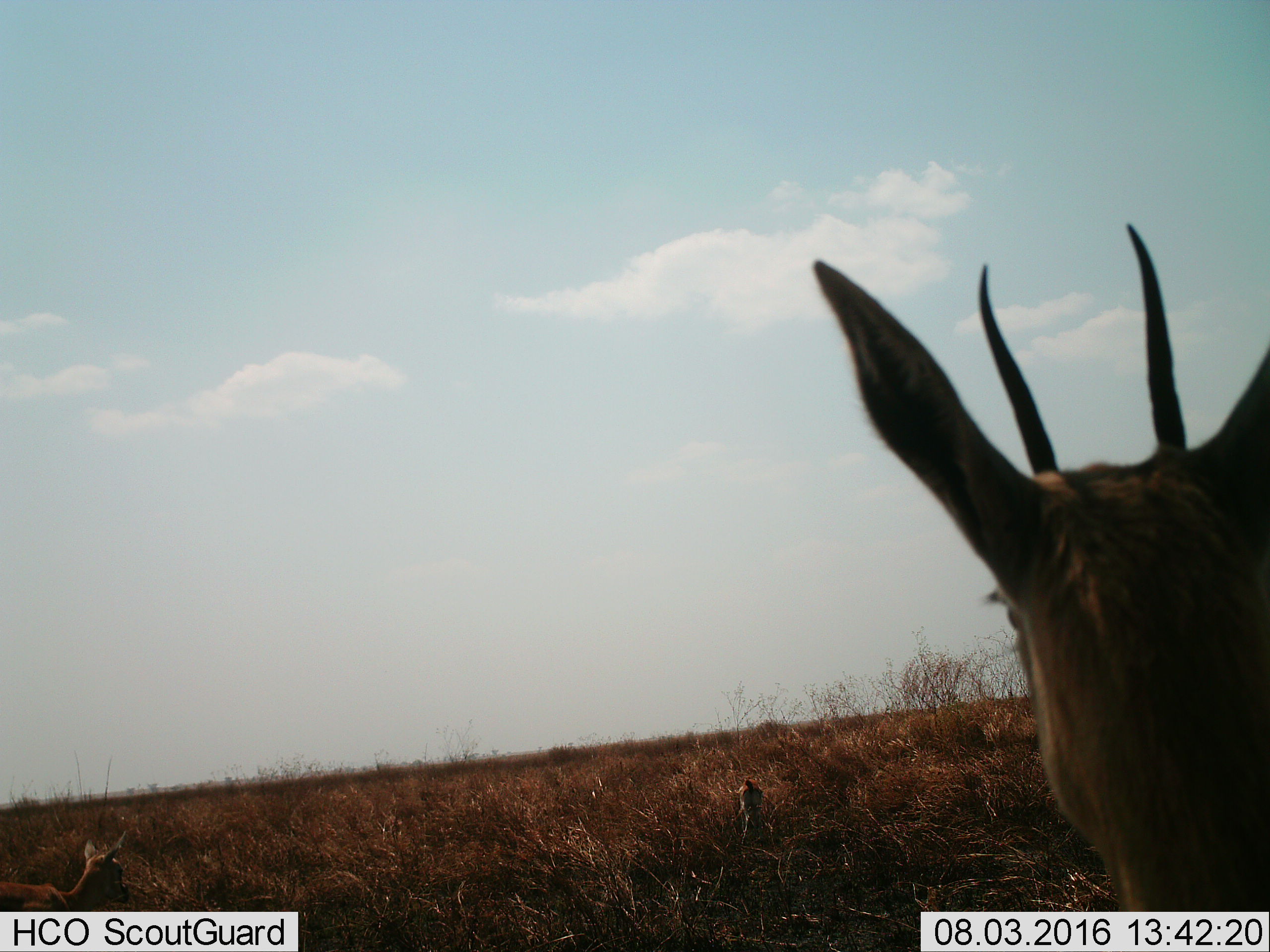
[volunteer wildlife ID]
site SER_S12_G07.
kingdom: Animalia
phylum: Chordata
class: Mammalia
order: Artiodactyla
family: Bovidae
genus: Eudorcas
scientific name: Eudorcas thomsonii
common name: thomson's gazelle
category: gazellethomsons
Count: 3.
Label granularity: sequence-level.